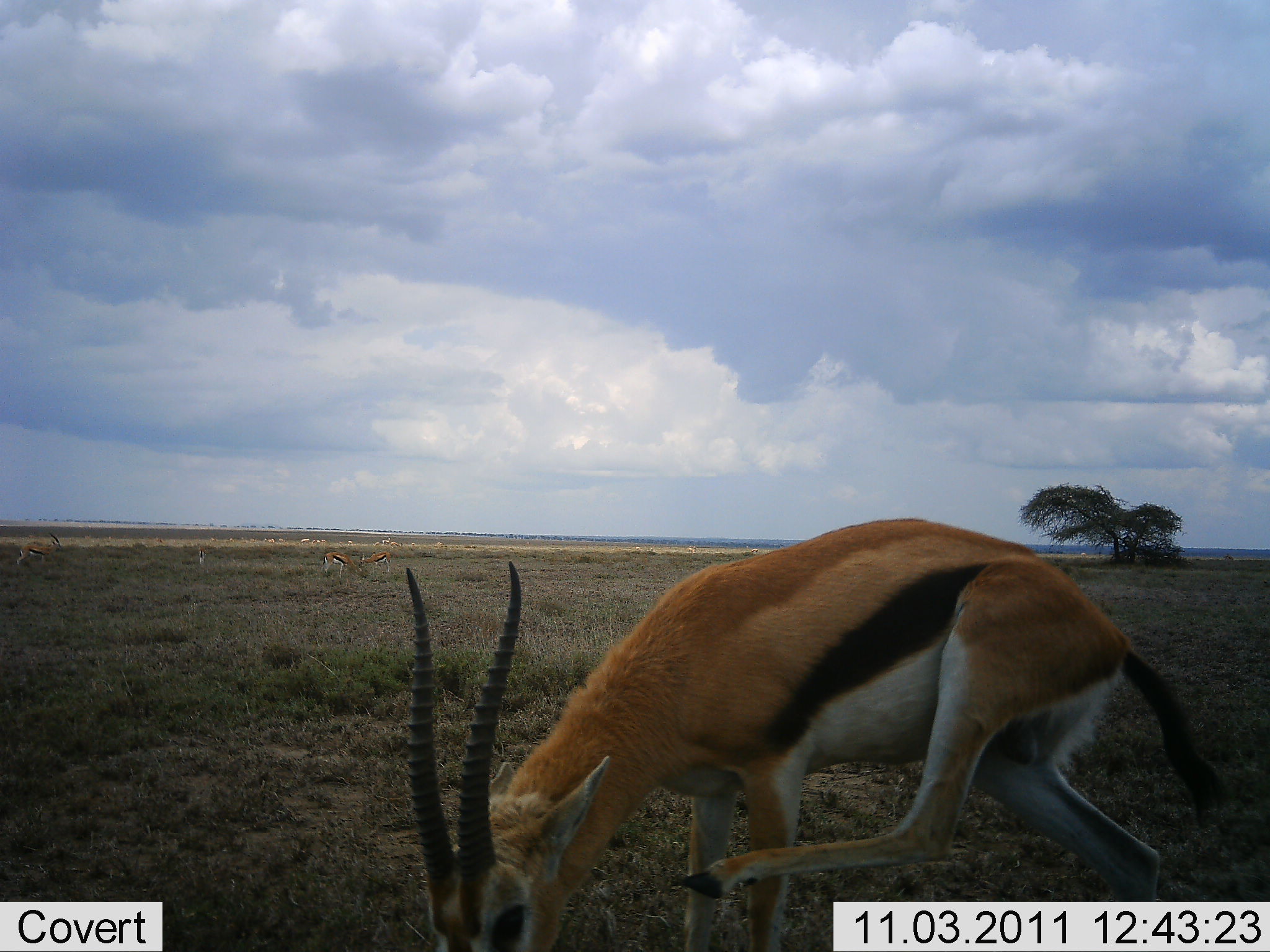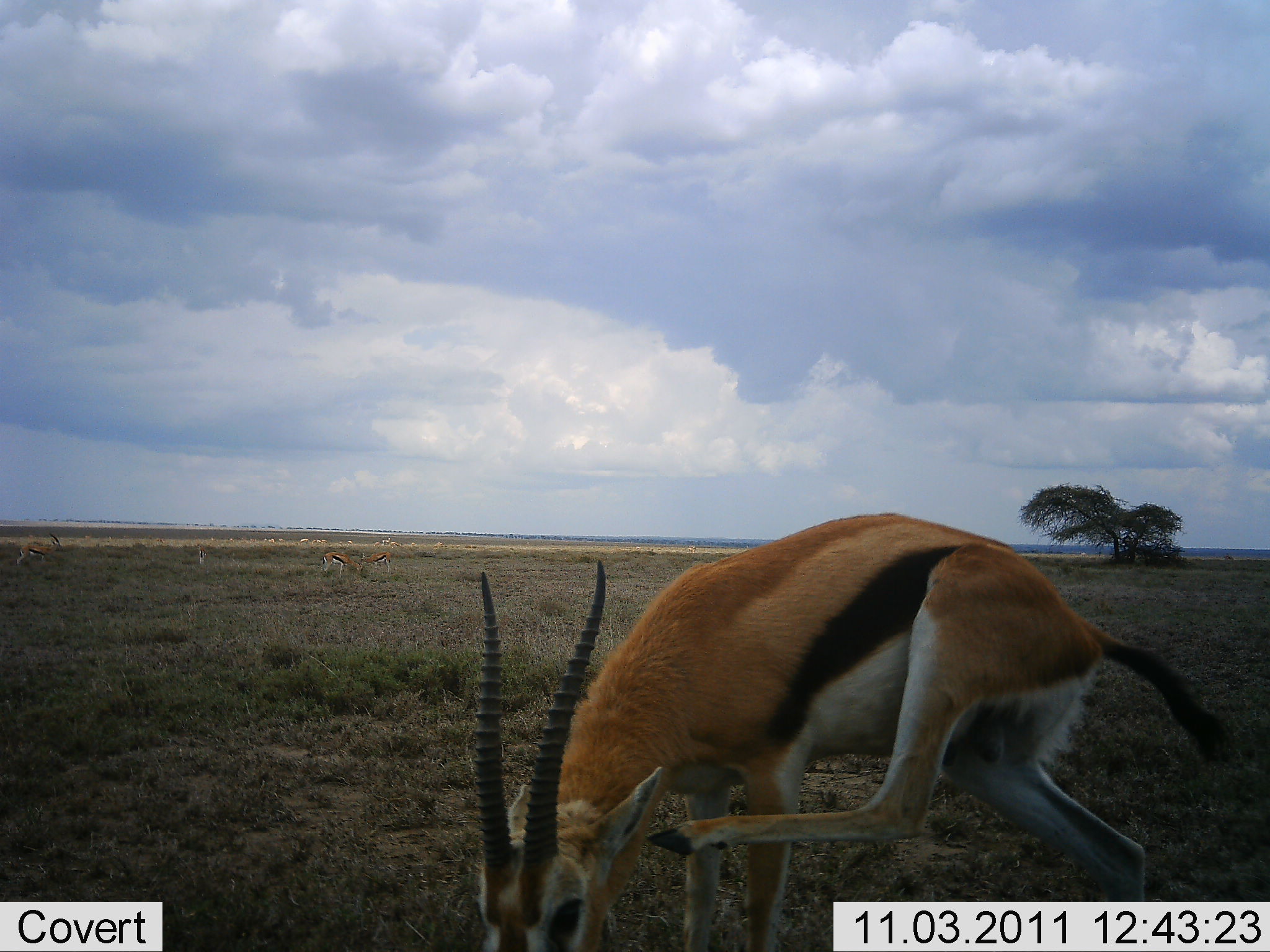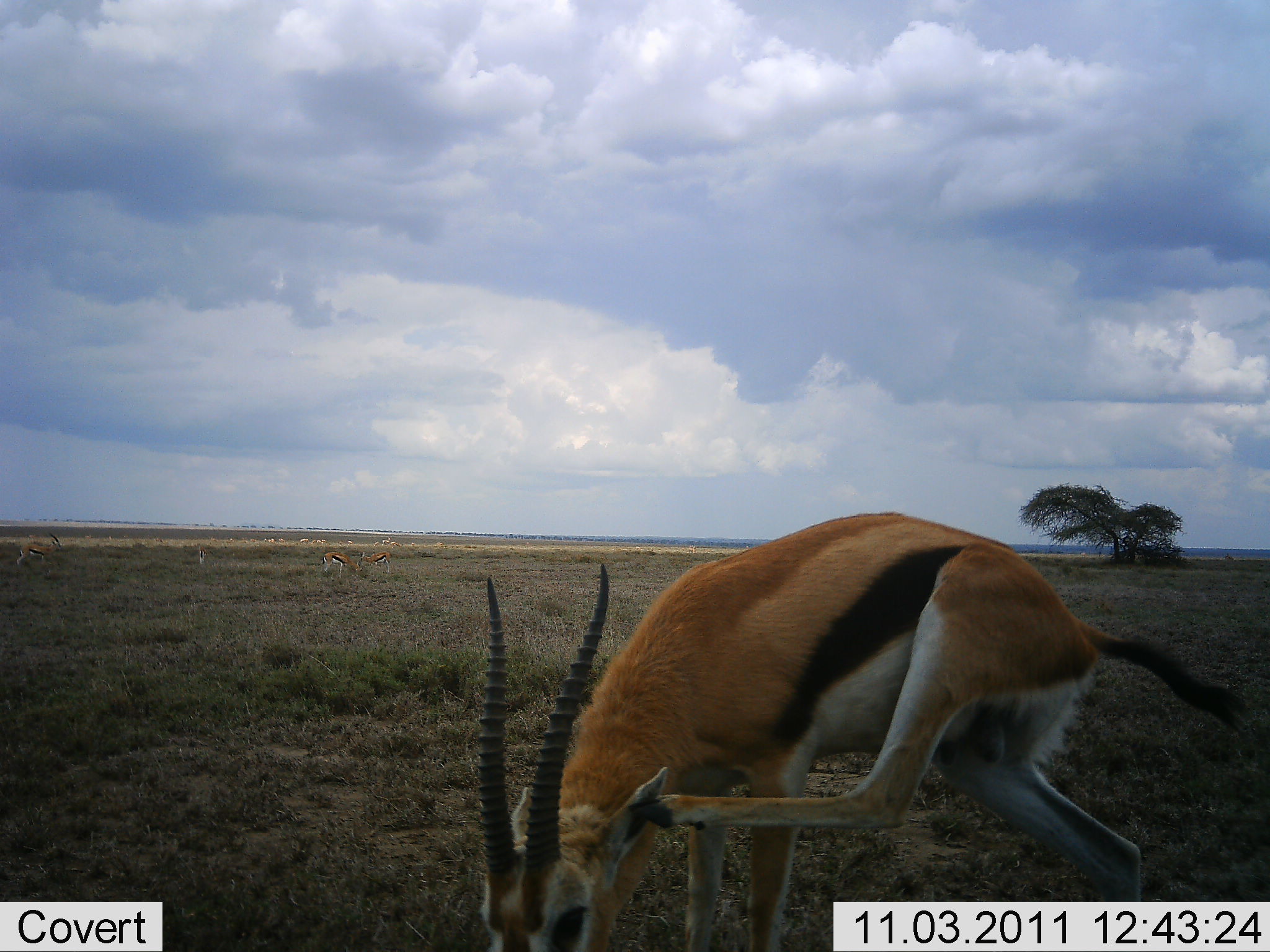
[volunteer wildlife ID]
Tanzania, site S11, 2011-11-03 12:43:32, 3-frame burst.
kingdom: Animalia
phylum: Chordata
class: Mammalia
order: Artiodactyla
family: Bovidae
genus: Eudorcas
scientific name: Eudorcas thomsonii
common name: thomson's gazelle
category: gazellethomsons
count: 1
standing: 90%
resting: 0%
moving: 10%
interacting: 10%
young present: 0%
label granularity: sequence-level